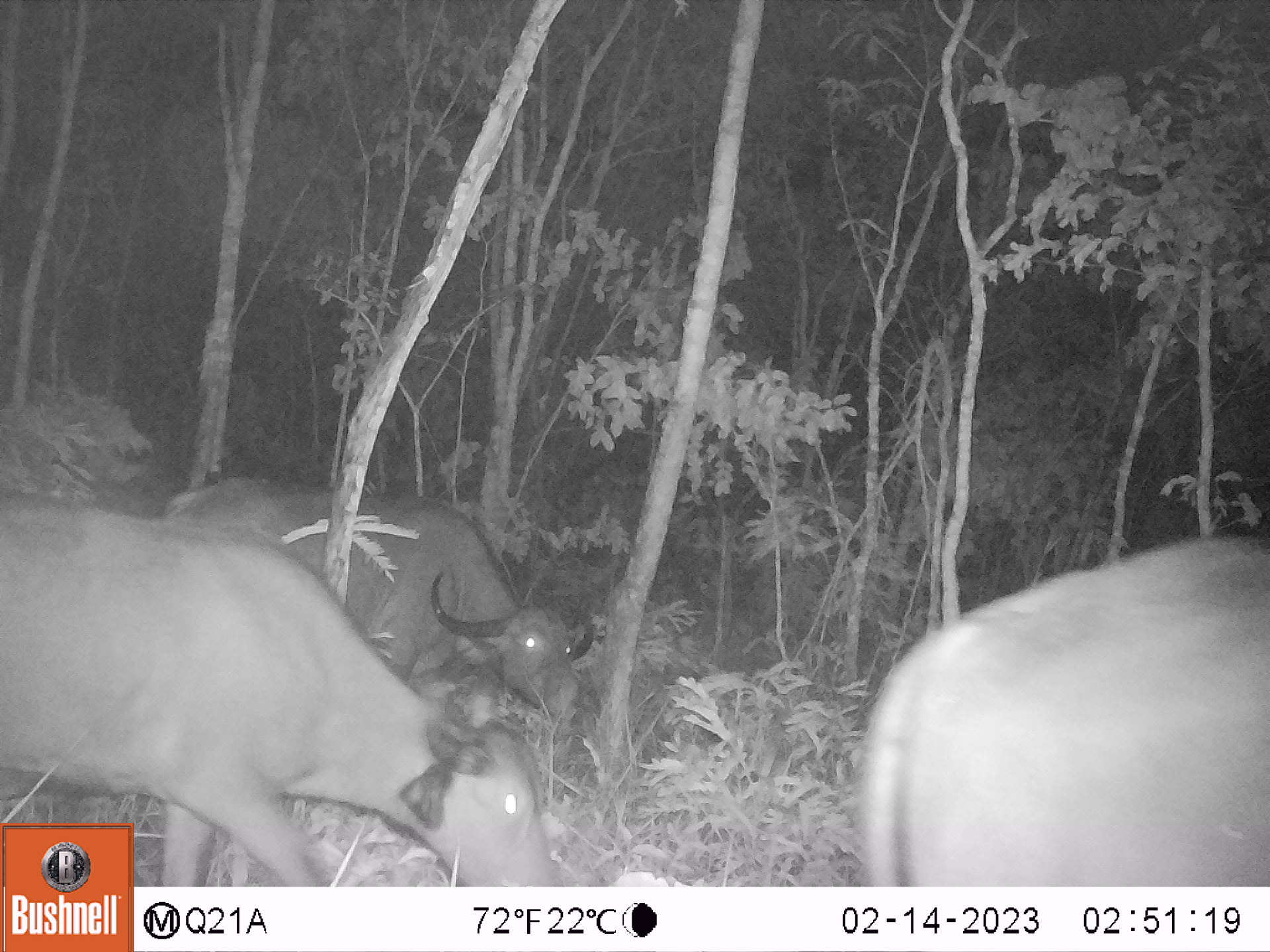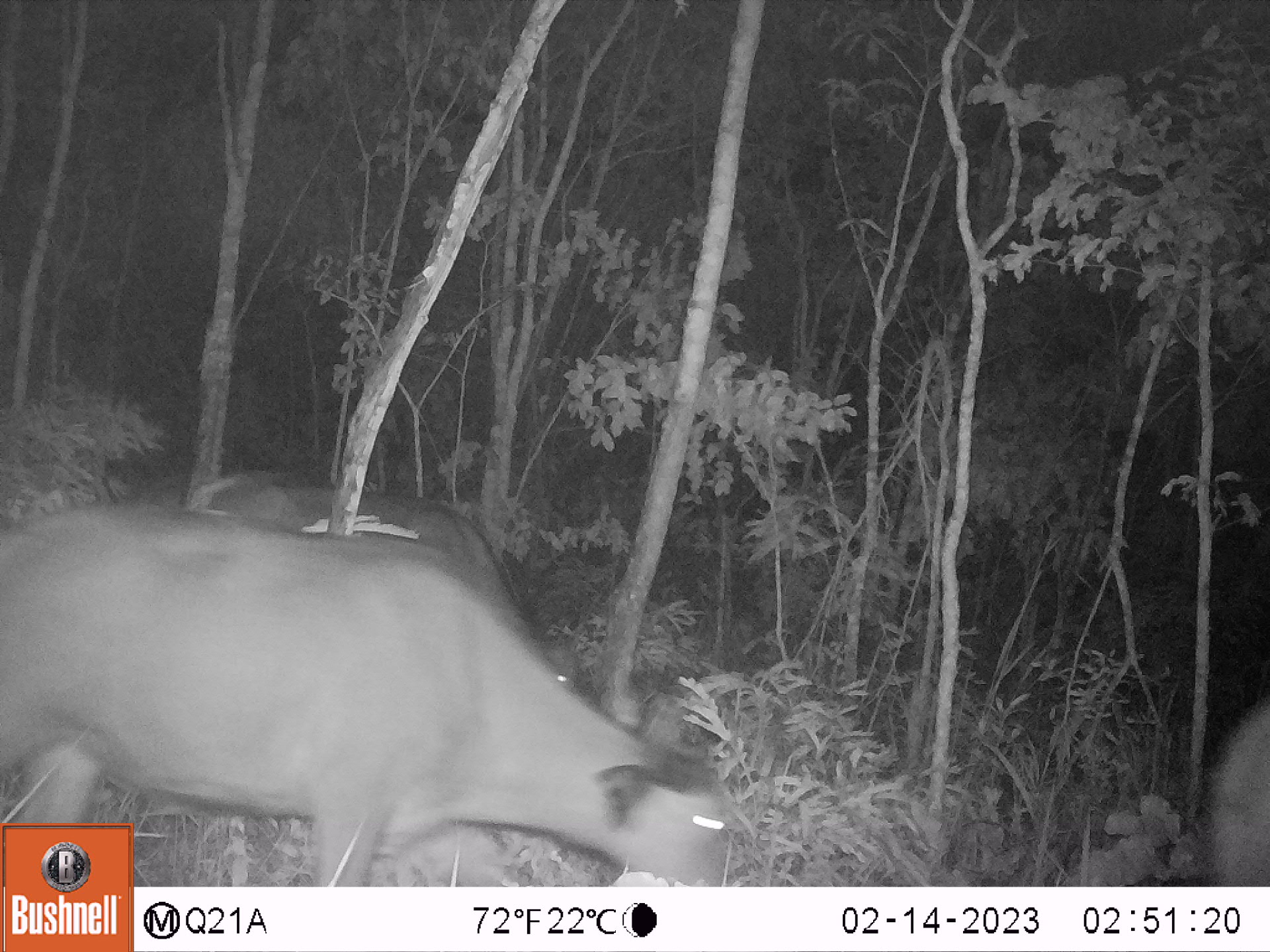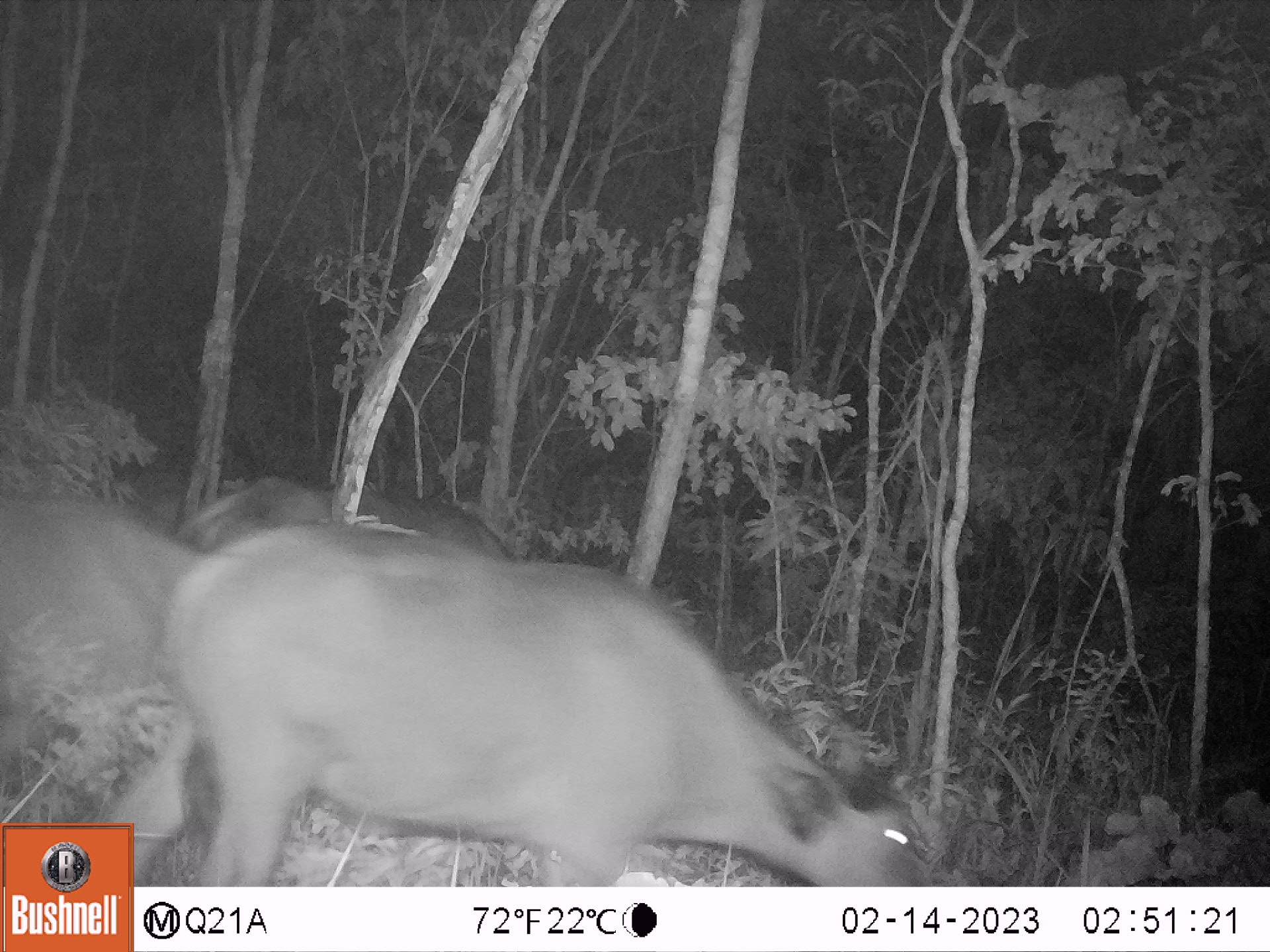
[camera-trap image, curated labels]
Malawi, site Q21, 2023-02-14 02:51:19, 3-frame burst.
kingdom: Animalia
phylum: Chordata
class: Mammalia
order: Artiodactyla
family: Bovidae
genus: Syncerus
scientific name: Syncerus caffer caffer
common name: cape buffalo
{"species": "cape buffalo (Syncerus caffer caffer)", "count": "3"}